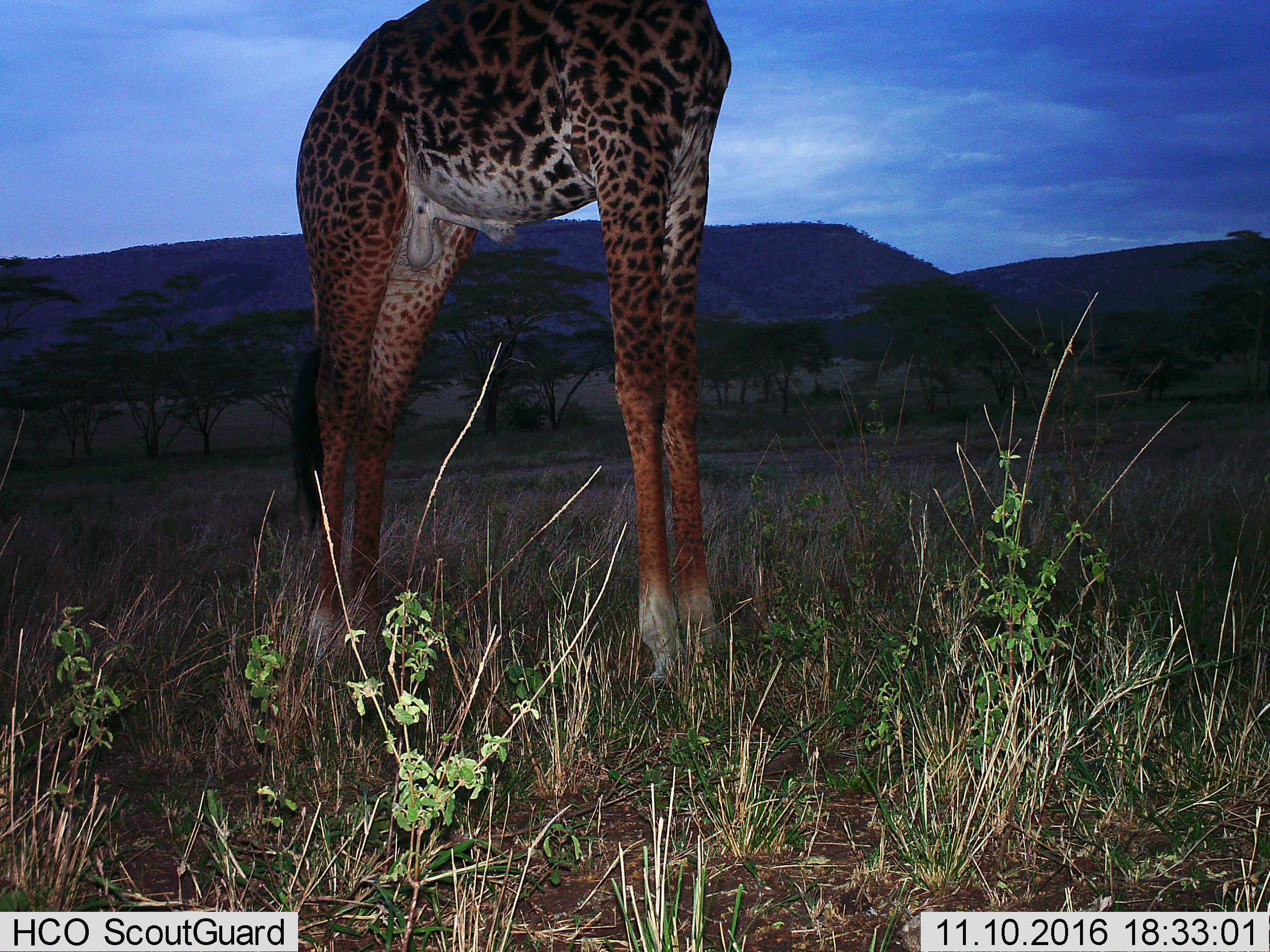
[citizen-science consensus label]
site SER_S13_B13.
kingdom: Animalia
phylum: Chordata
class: Mammalia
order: Artiodactyla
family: Giraffidae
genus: Giraffa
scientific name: Giraffa camelopardalis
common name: giraffe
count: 1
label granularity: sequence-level